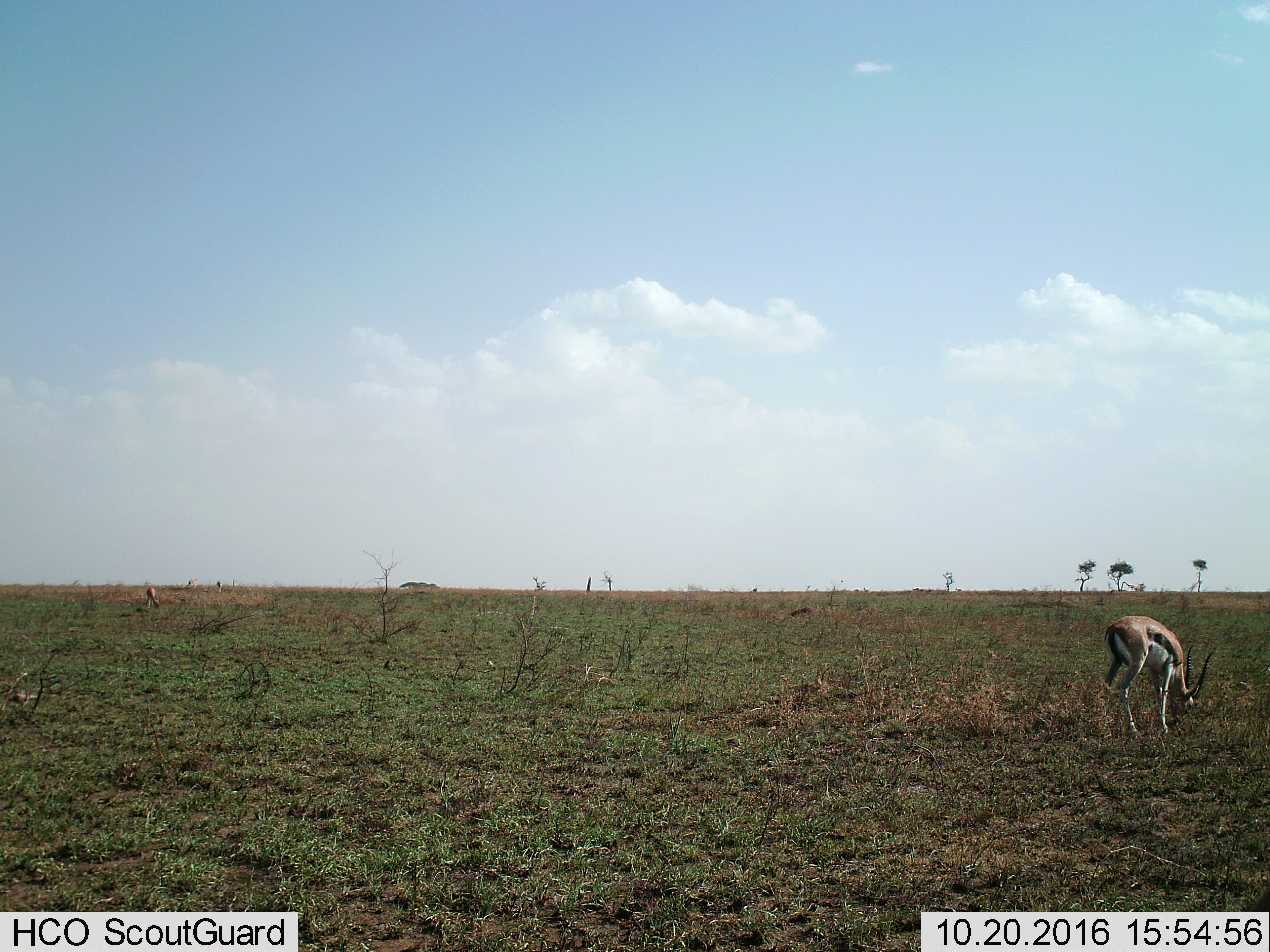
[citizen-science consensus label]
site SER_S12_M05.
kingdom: Animalia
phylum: Chordata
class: Mammalia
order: Artiodactyla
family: Bovidae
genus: Eudorcas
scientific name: Eudorcas thomsonii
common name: thomson's gazelle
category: gazellethomsons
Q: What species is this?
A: Gazellethomsons (thomson's gazelle) (Eudorcas thomsonii).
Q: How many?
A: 2.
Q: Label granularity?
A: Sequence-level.